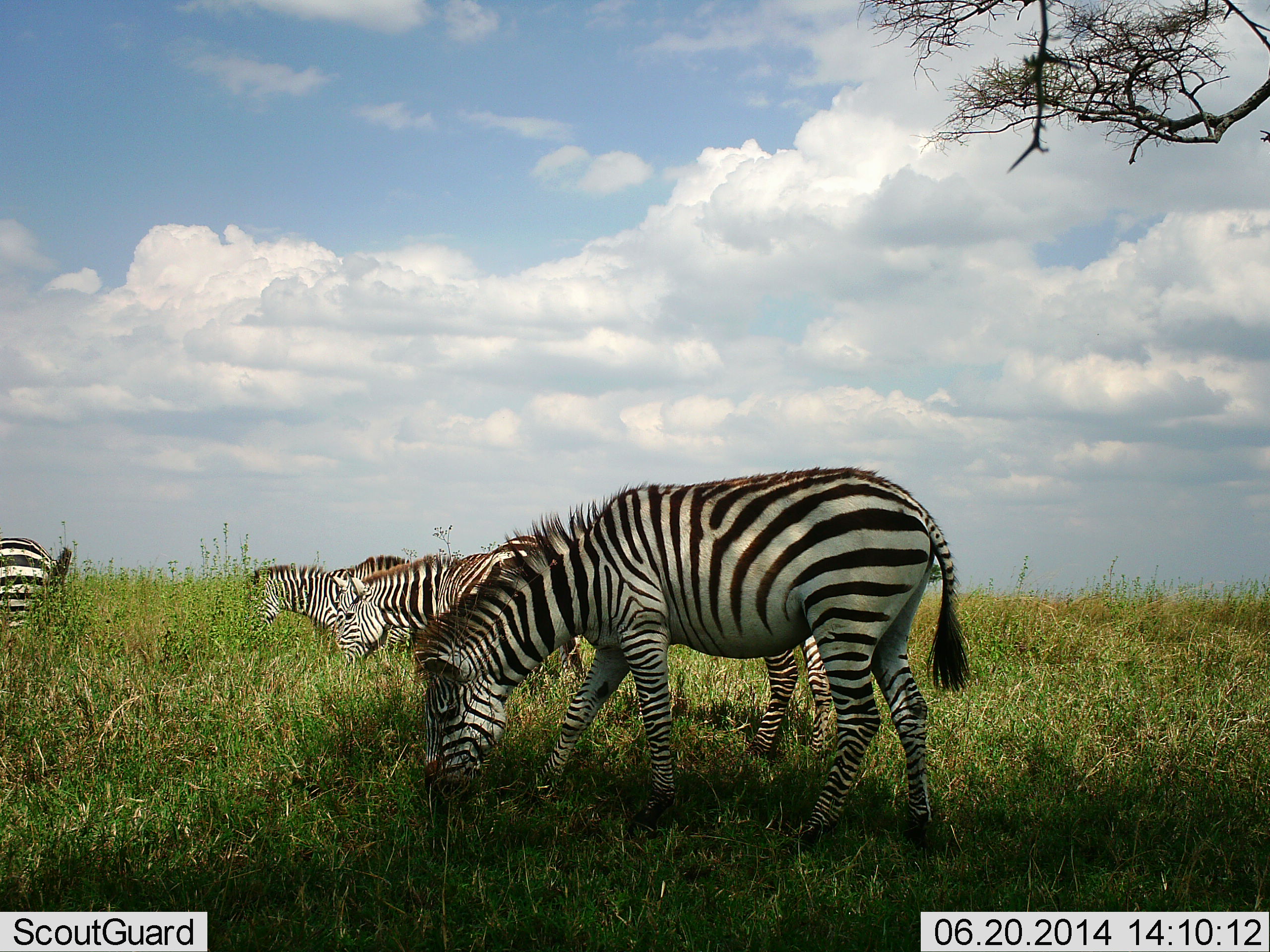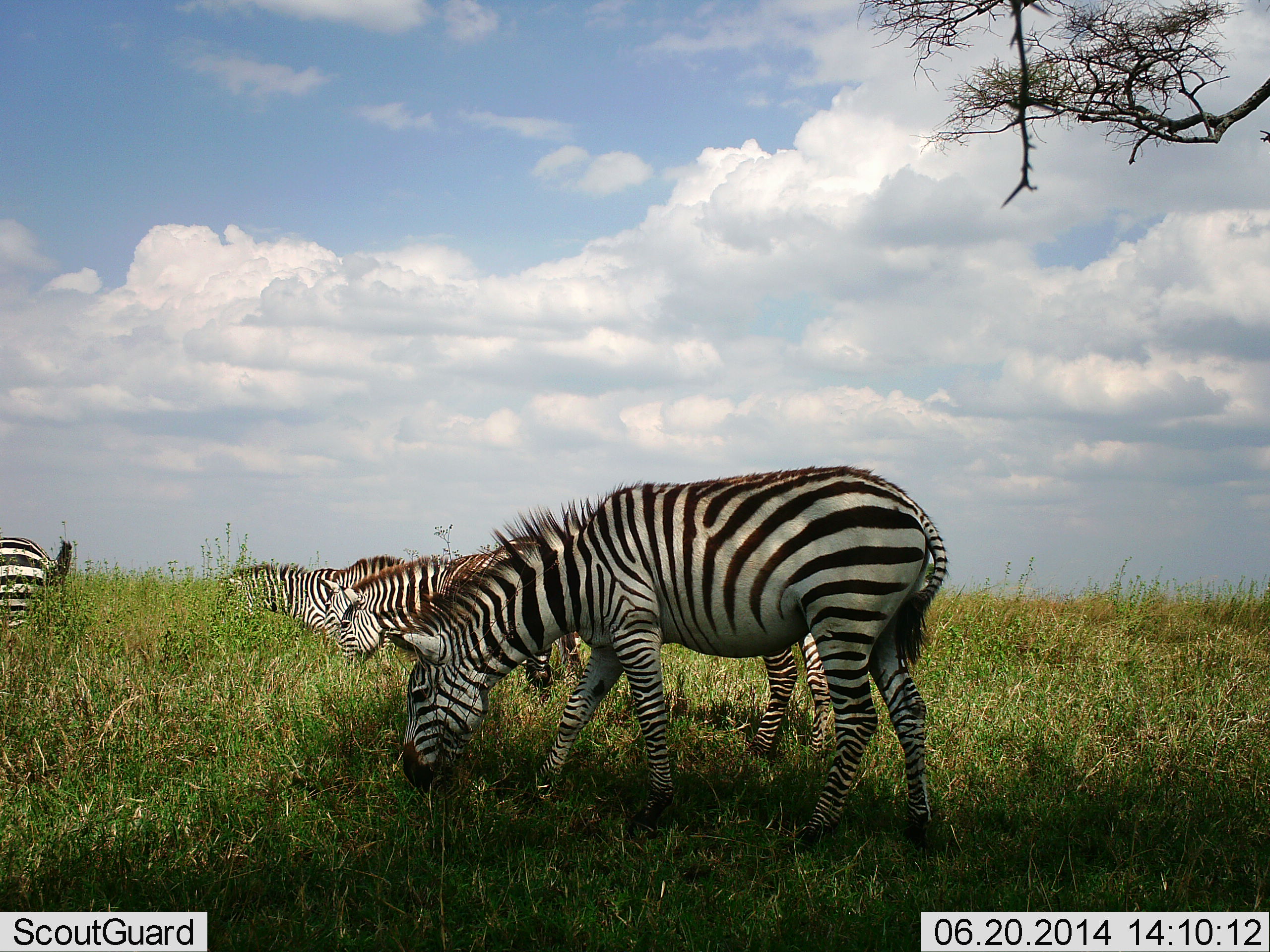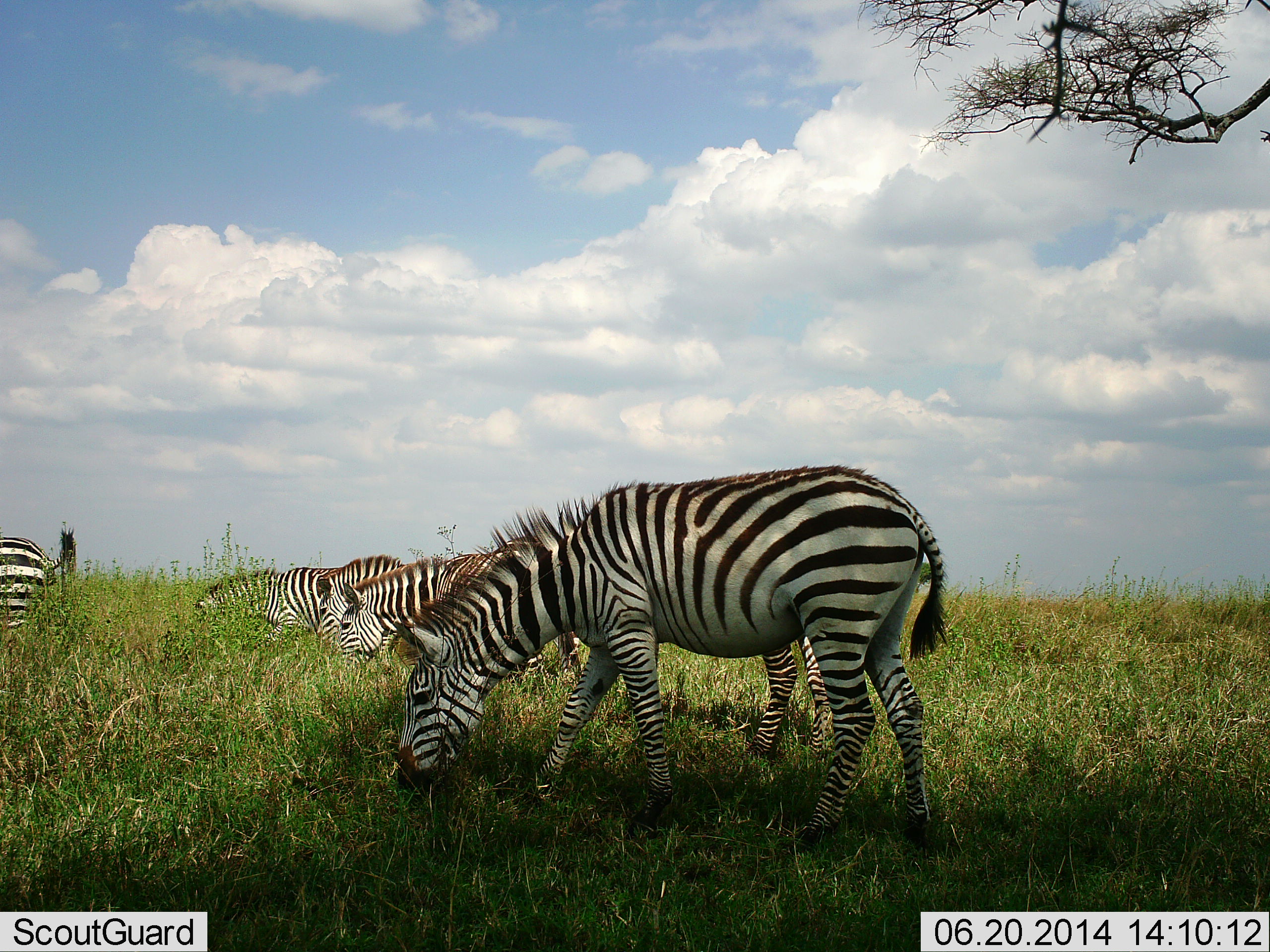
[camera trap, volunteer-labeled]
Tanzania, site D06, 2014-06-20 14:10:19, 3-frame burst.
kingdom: Animalia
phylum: Chordata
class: Mammalia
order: Perissodactyla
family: Equidae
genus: Equus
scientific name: Equus quagga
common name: plains zebra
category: zebra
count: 5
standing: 20%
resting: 0%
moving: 10%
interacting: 0%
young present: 0%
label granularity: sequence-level